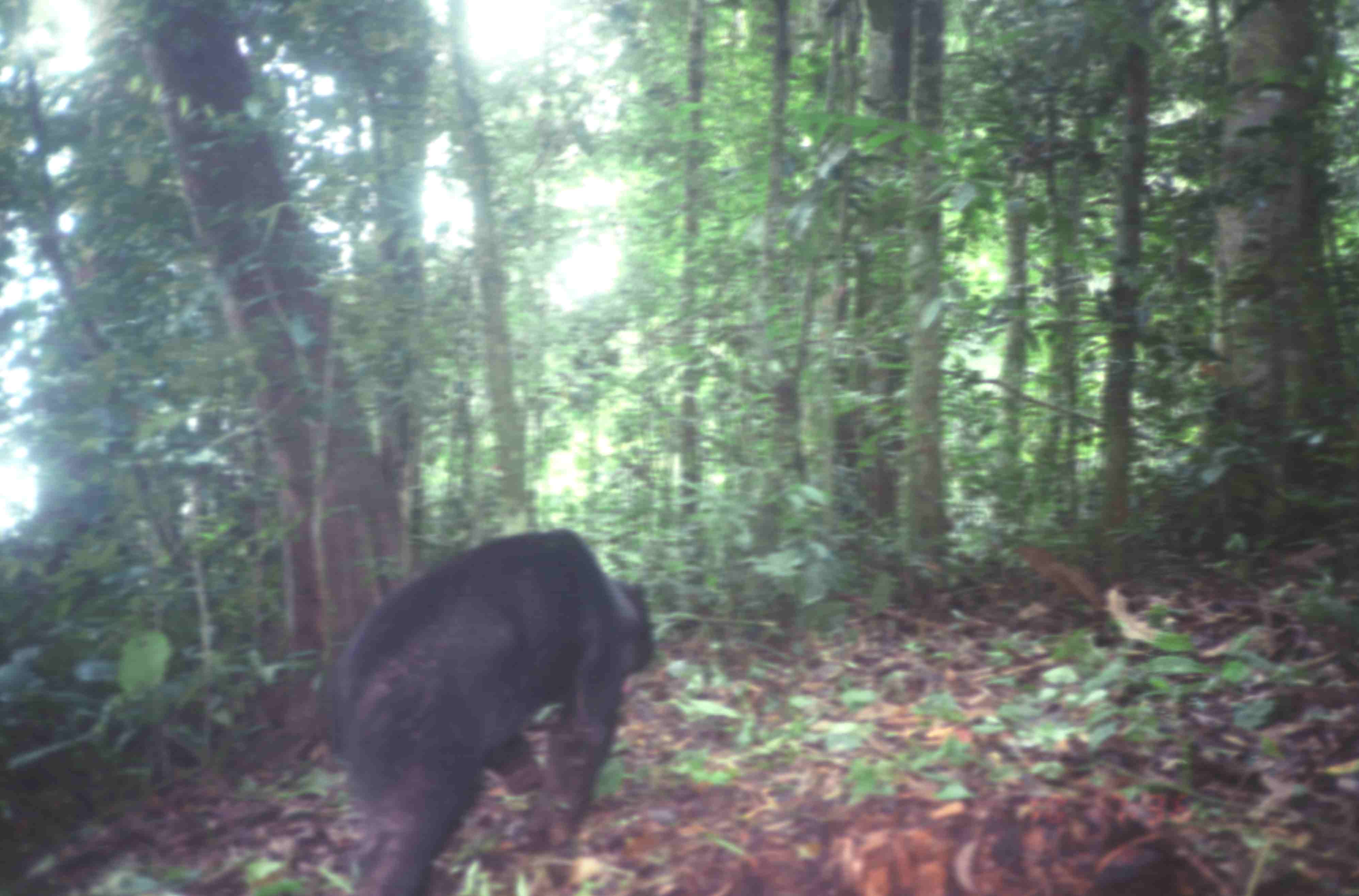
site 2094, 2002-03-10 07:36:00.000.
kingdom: Animalia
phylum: Chordata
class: Mammalia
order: Carnivora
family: Ursidae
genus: Helarctos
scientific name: Helarctos malayanus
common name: sun bear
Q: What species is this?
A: Helarctos malayanus (sun bear).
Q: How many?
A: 1.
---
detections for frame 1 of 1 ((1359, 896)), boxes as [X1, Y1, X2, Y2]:
helarctos malayanus: [325, 530, 654, 894]